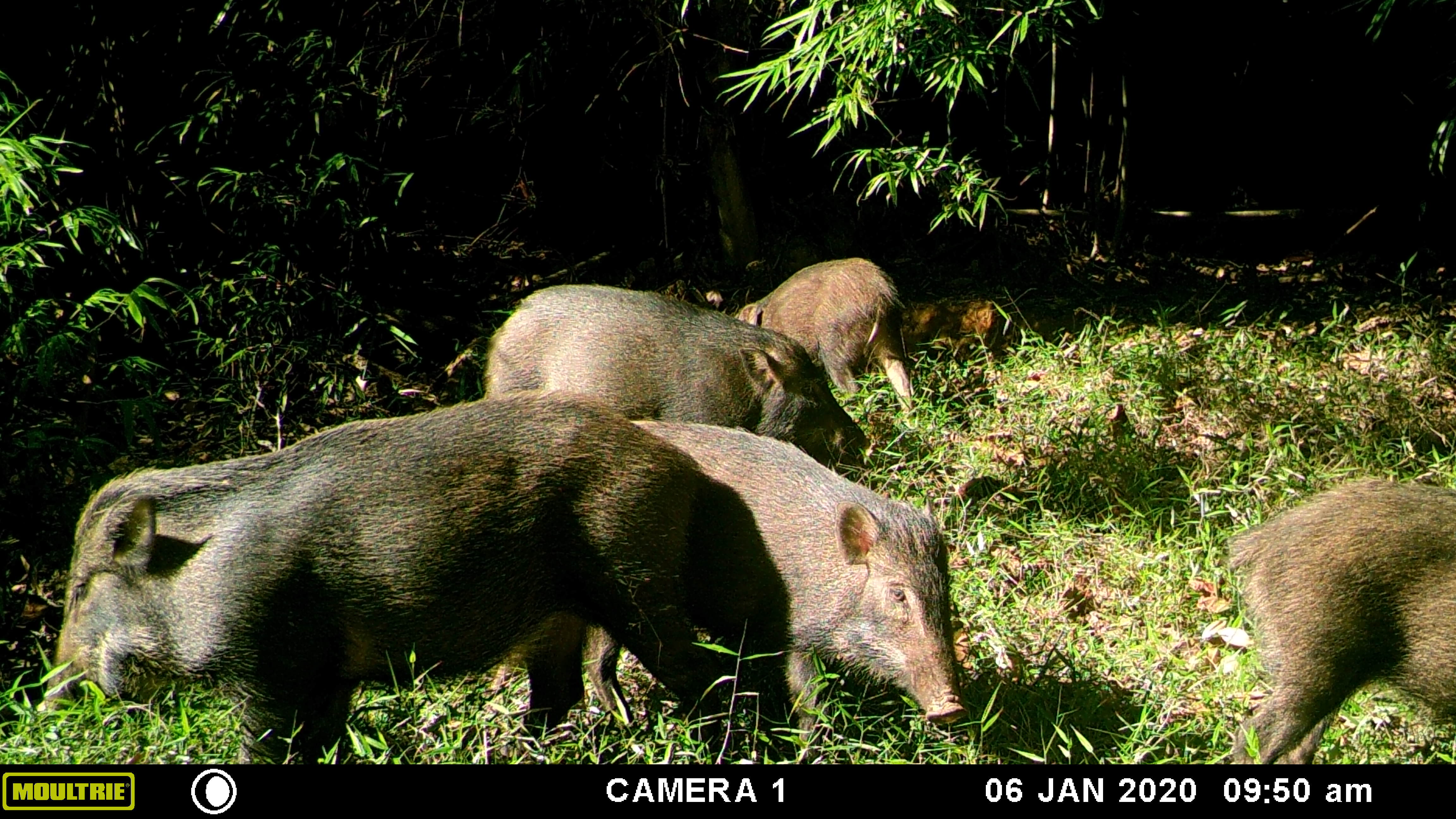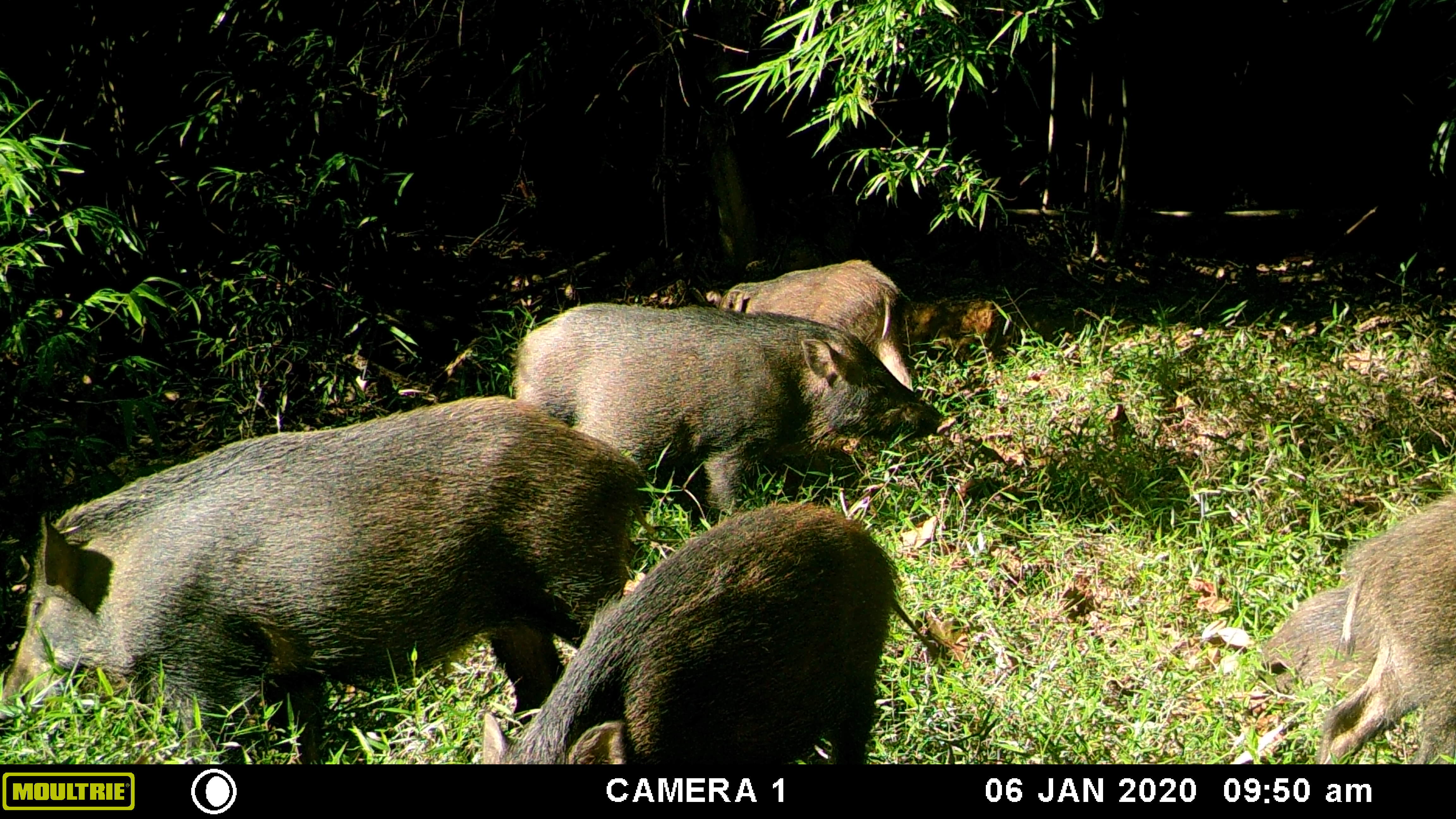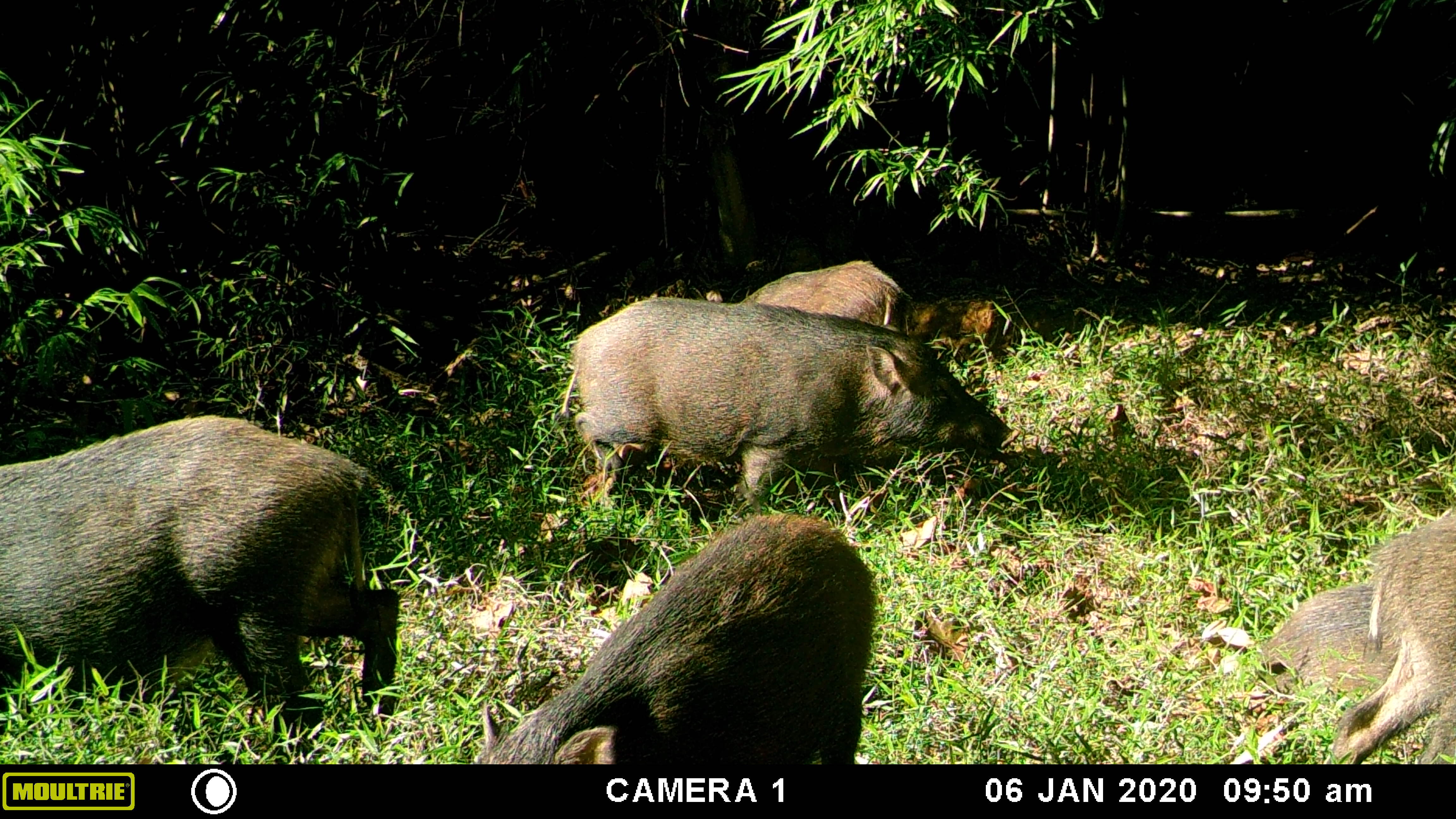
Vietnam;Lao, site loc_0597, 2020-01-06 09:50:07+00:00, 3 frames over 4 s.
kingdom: Animalia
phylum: Chordata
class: Mammalia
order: Artiodactyla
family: Suidae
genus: Sus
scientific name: Sus scrofa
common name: eurasian wild pig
Eurasian wild pig (Sus scrofa). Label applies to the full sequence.